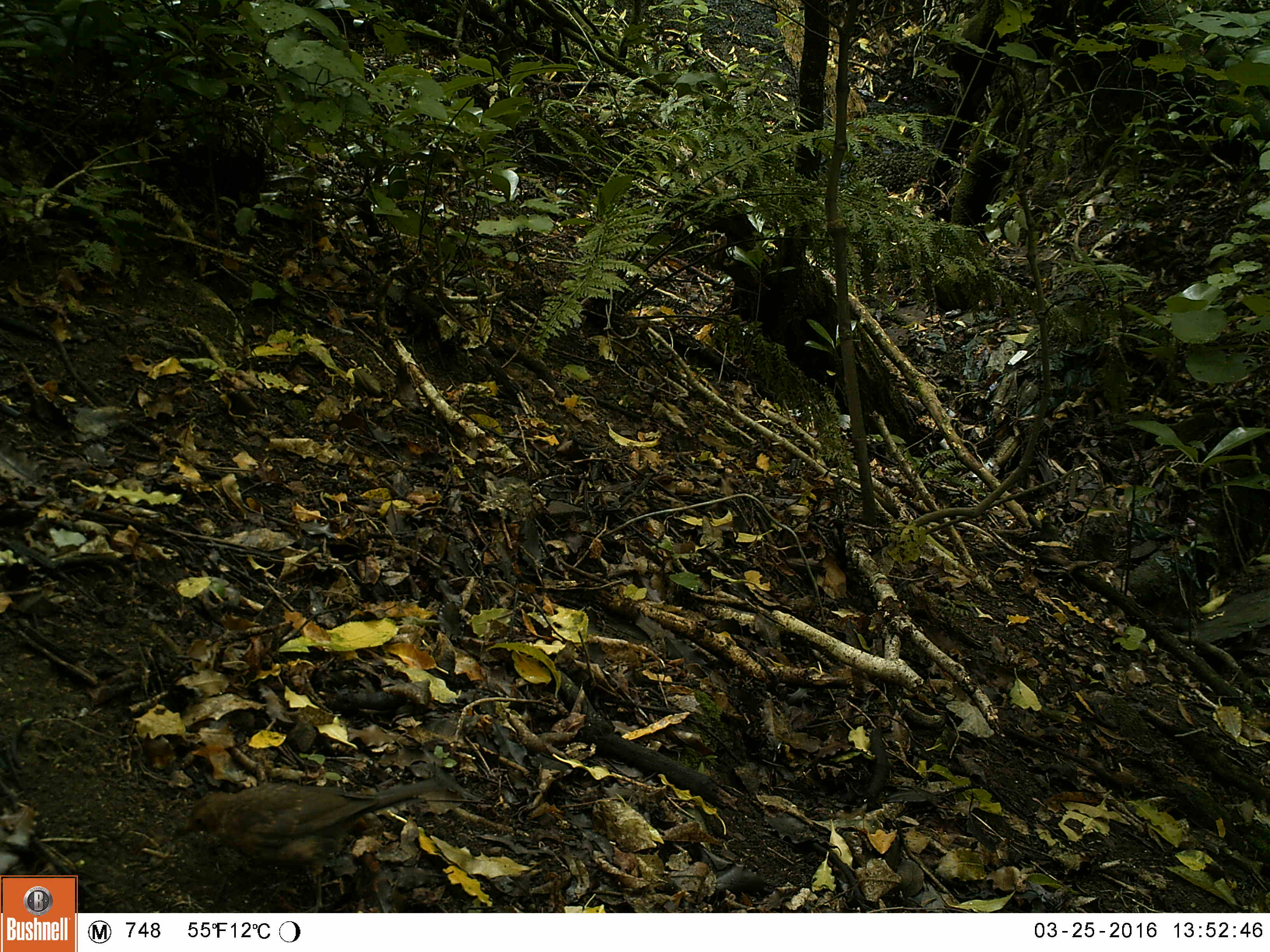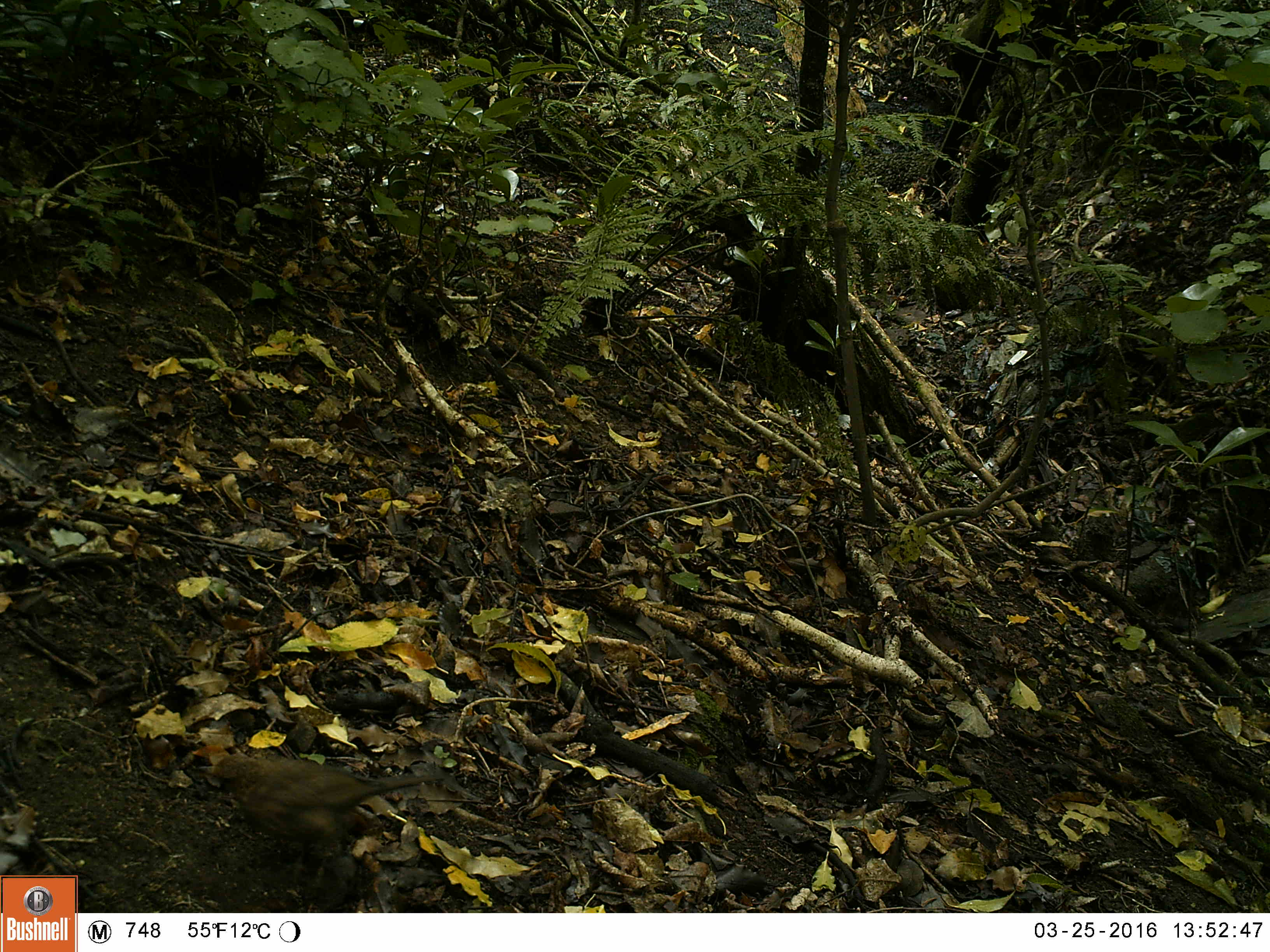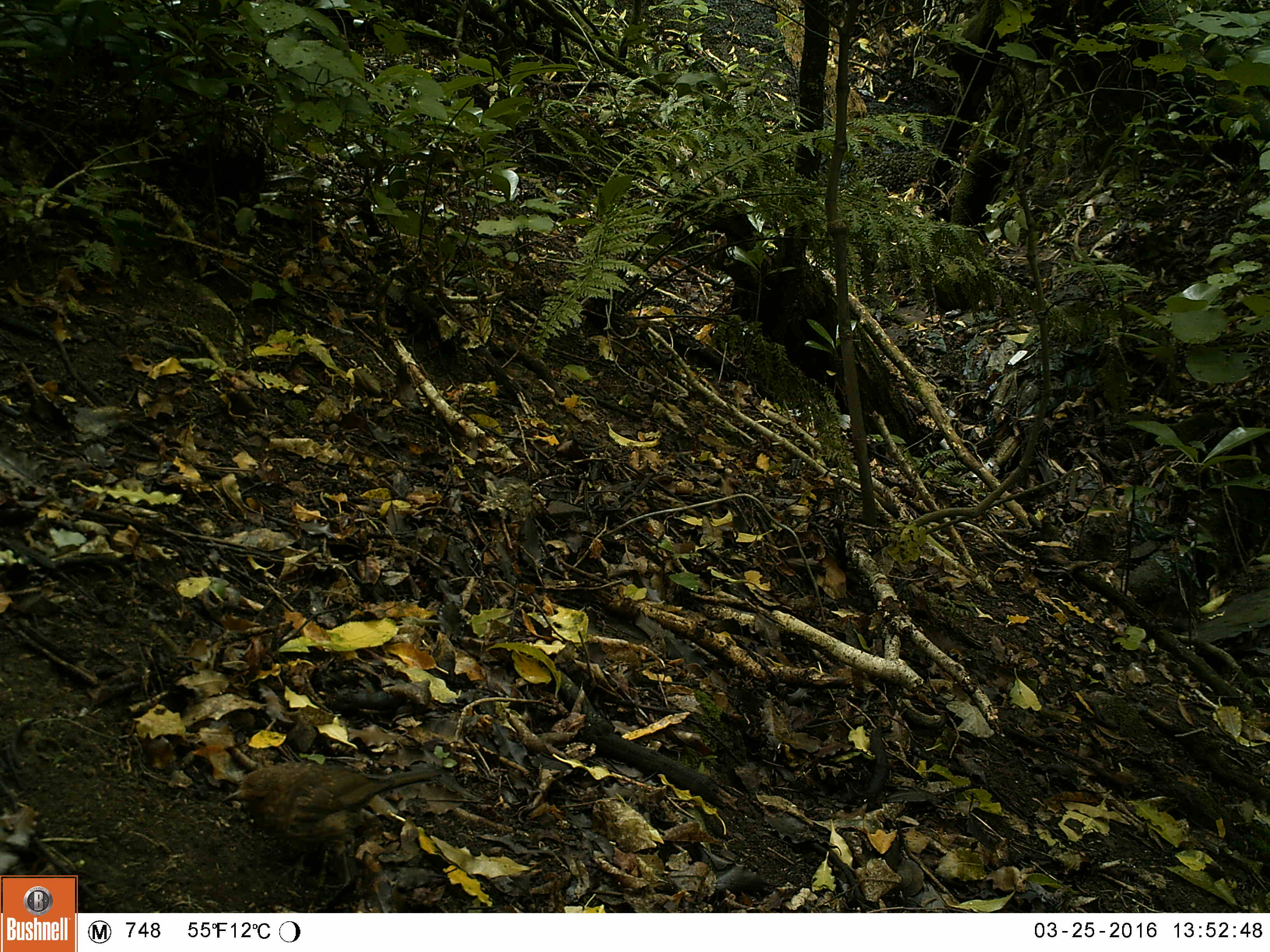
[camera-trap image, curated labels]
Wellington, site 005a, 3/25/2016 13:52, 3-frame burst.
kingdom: Animalia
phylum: Chordata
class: Aves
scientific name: Aves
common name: bird